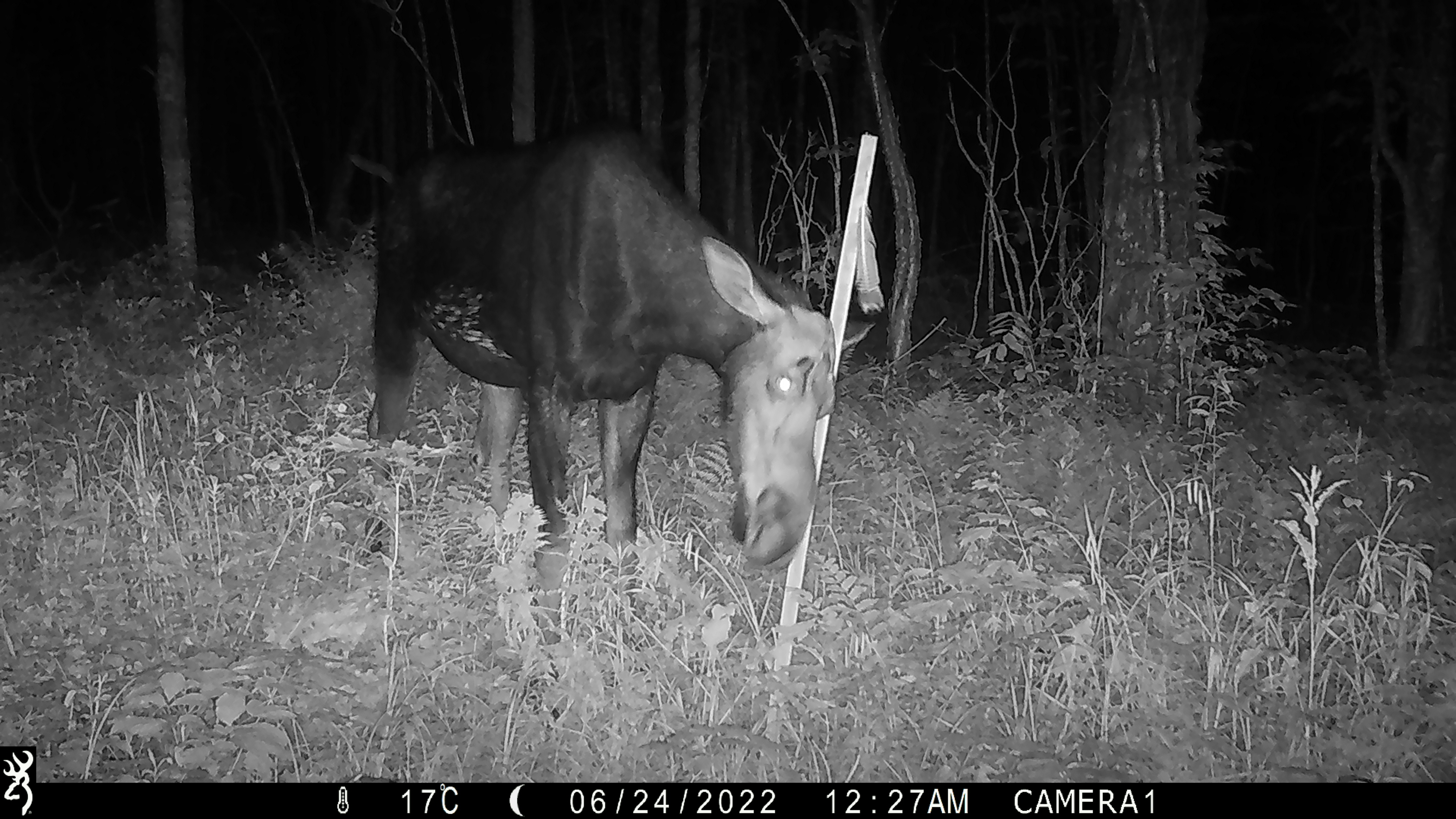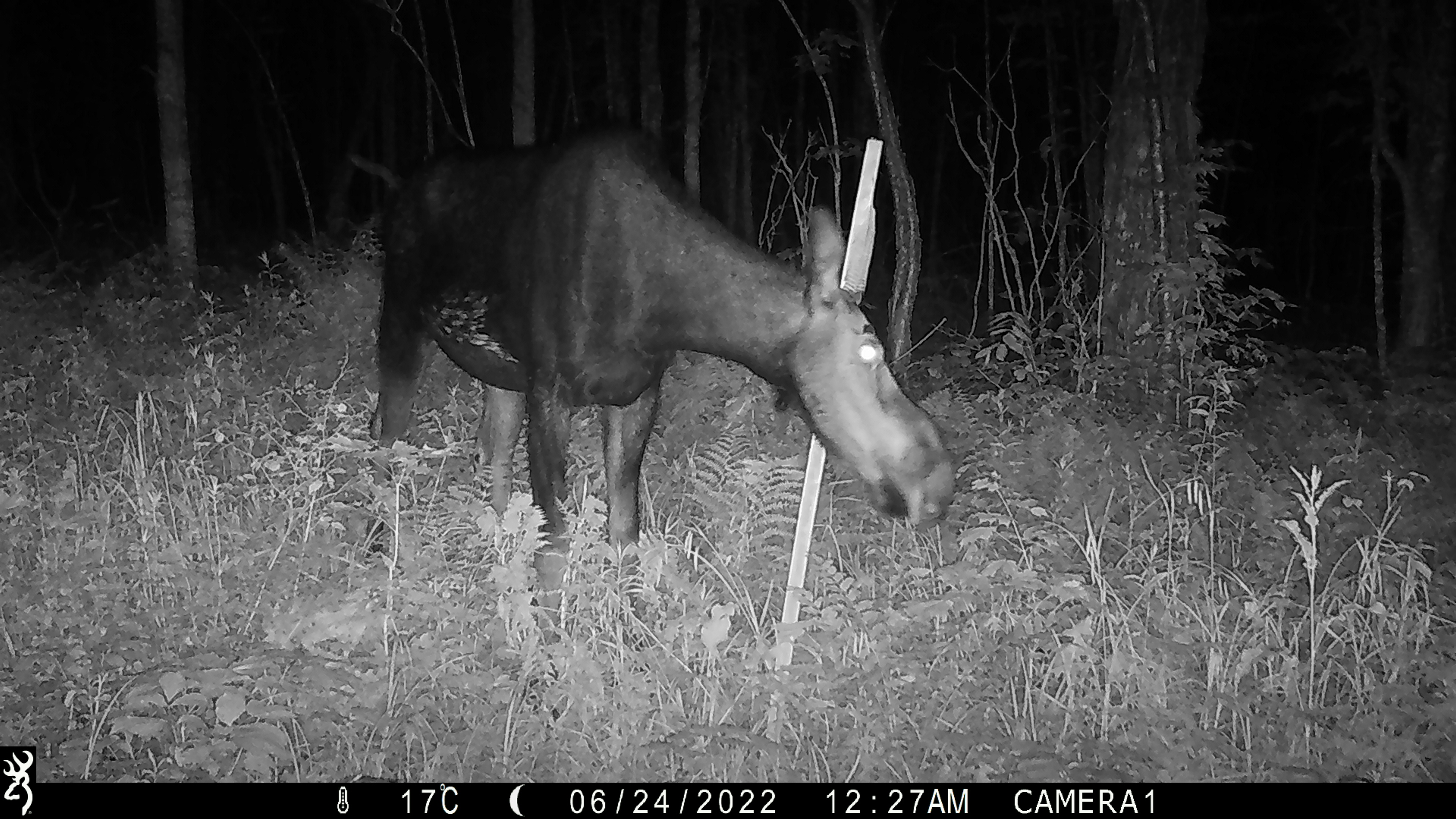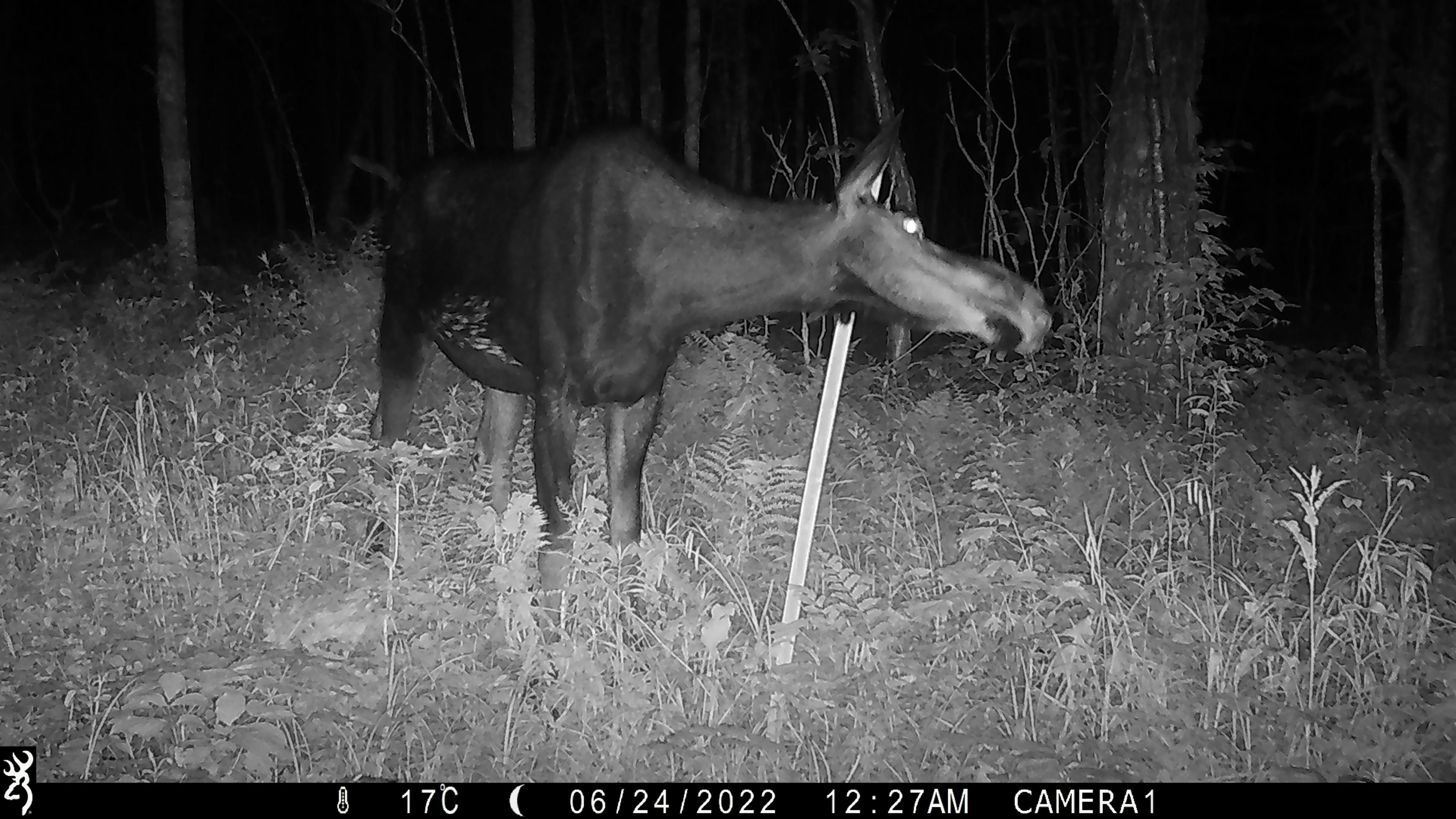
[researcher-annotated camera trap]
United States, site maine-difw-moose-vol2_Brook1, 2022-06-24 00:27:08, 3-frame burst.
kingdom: Animalia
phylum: Chordata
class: Mammalia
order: Artiodactyla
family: Cervidae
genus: Alces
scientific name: Alces alces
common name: moose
Moose (Alces alces).